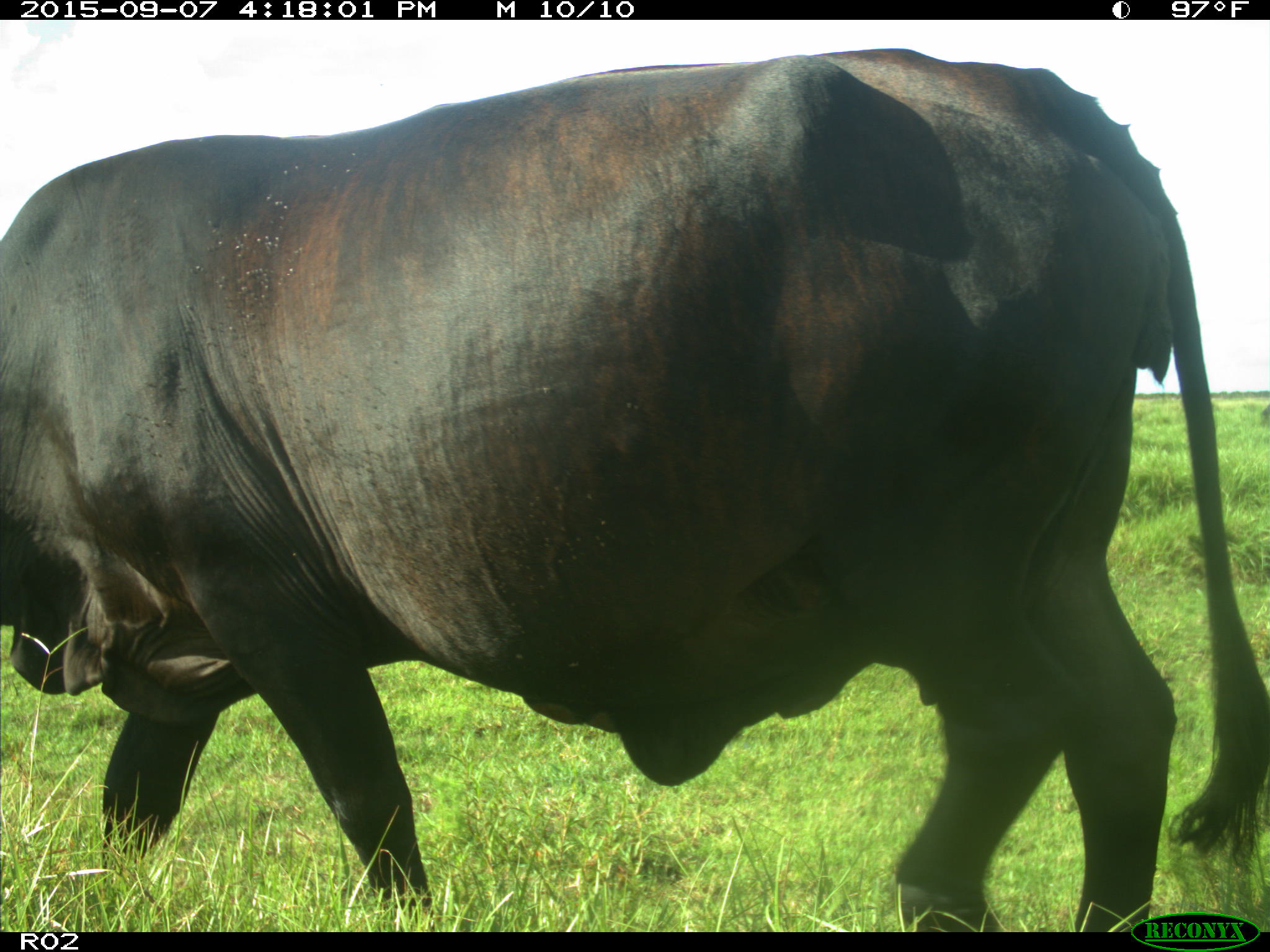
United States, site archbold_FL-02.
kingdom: Animalia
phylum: Chordata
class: Mammalia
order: Artiodactyla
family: Bovidae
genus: Bos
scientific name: Bos taurus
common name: domestic cow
Bos taurus (domestic cow).